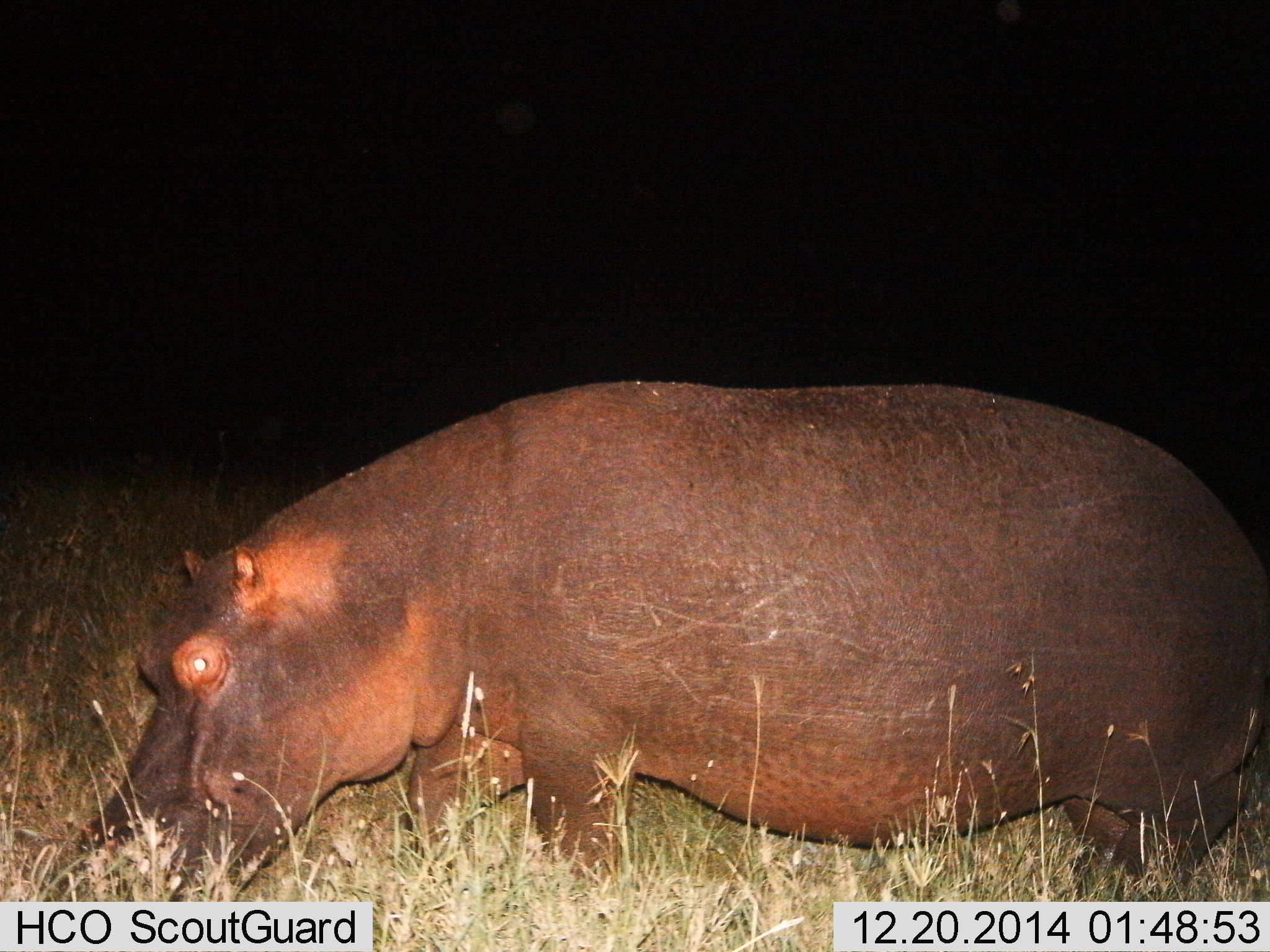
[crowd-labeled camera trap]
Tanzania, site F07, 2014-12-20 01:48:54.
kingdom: Animalia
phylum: Chordata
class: Mammalia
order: Artiodactyla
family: Hippopotamidae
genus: Hippopotamus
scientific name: Hippopotamus amphibius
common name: hippopotamus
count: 1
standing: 30%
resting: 0%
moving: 20%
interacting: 0%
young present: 0%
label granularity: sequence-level